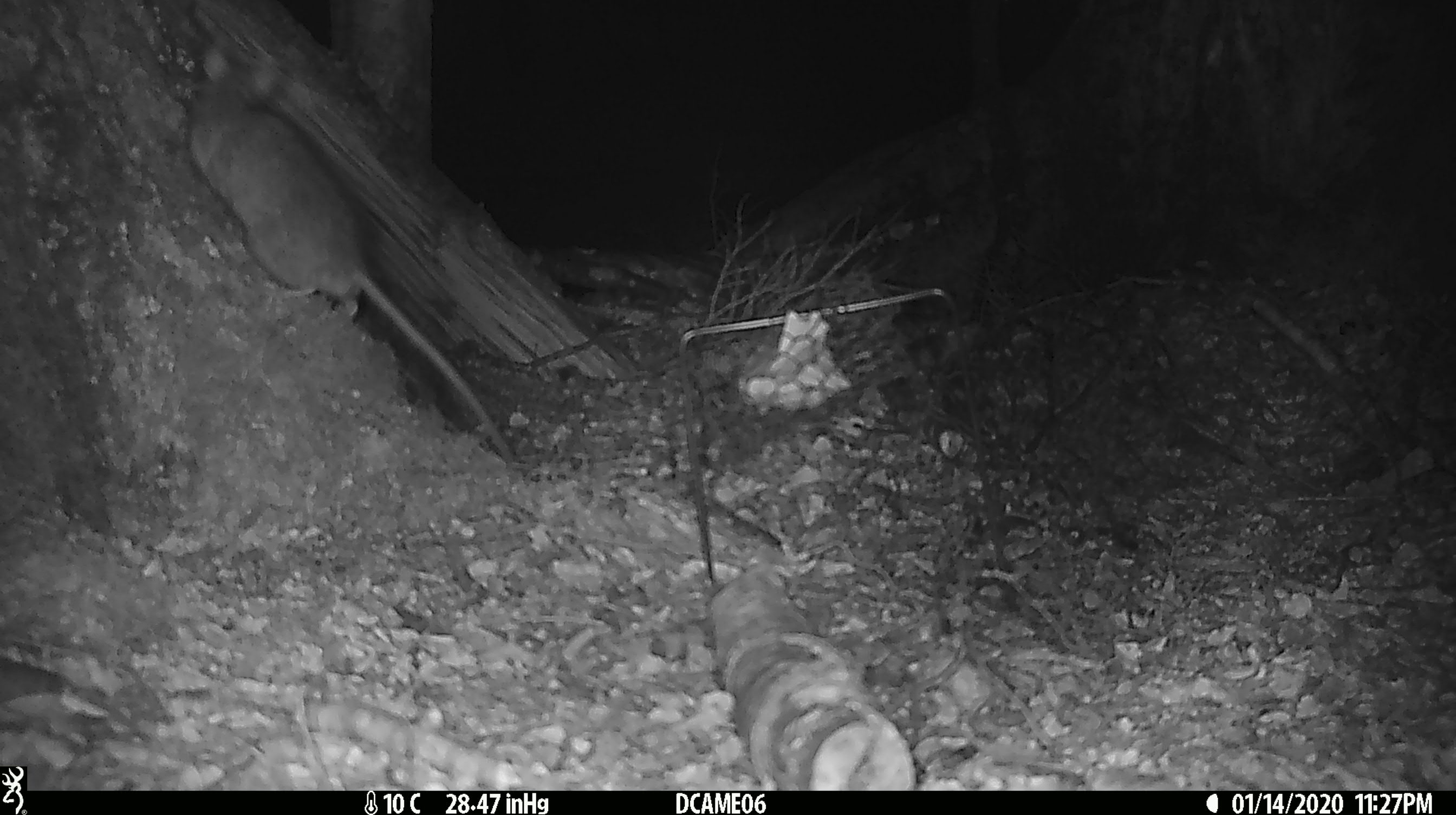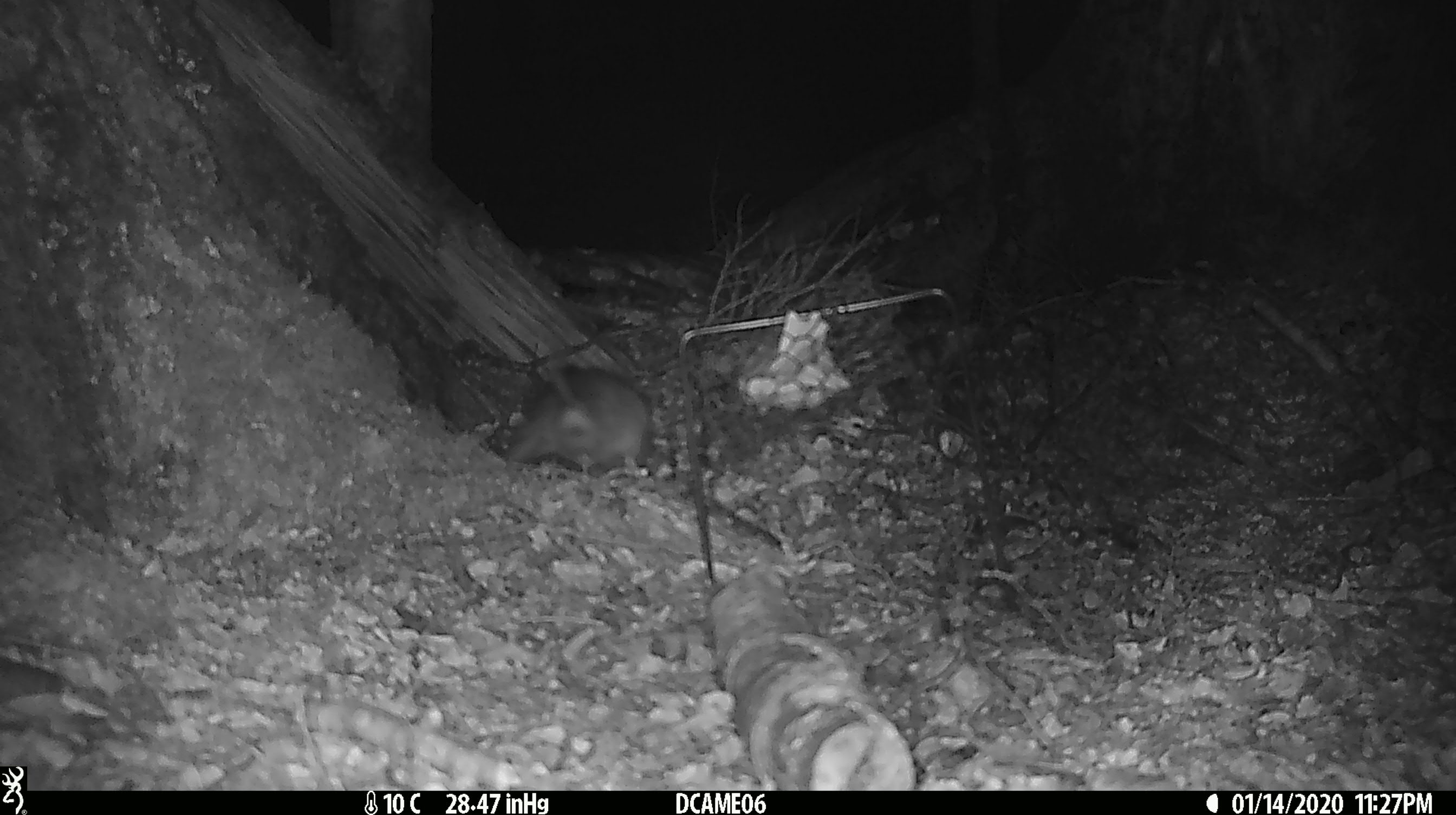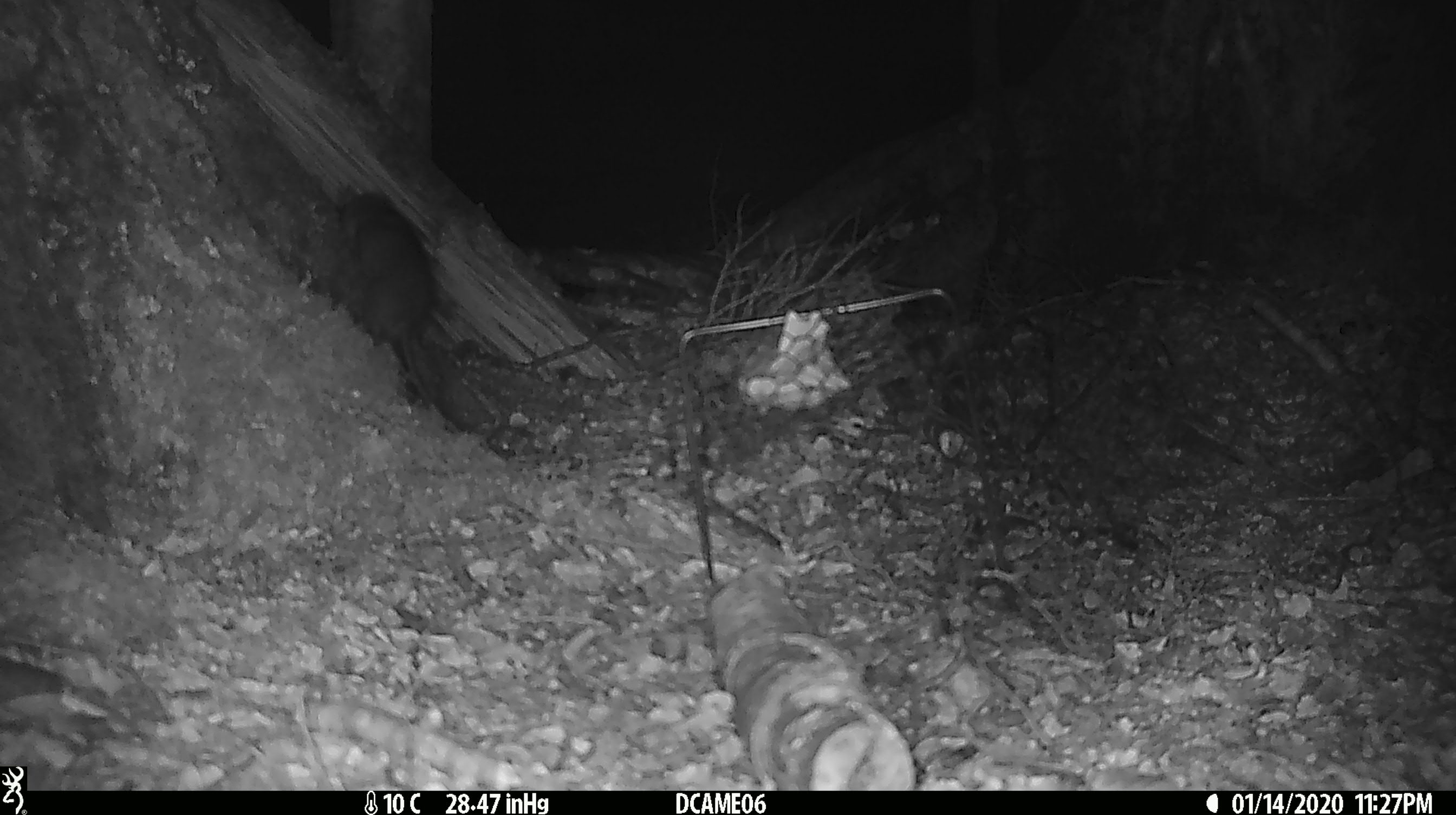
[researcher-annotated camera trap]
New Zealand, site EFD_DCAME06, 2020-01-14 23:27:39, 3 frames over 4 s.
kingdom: Animalia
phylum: Chordata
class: Mammalia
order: Rodentia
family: Muridae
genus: Rattus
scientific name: Rattus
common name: rat